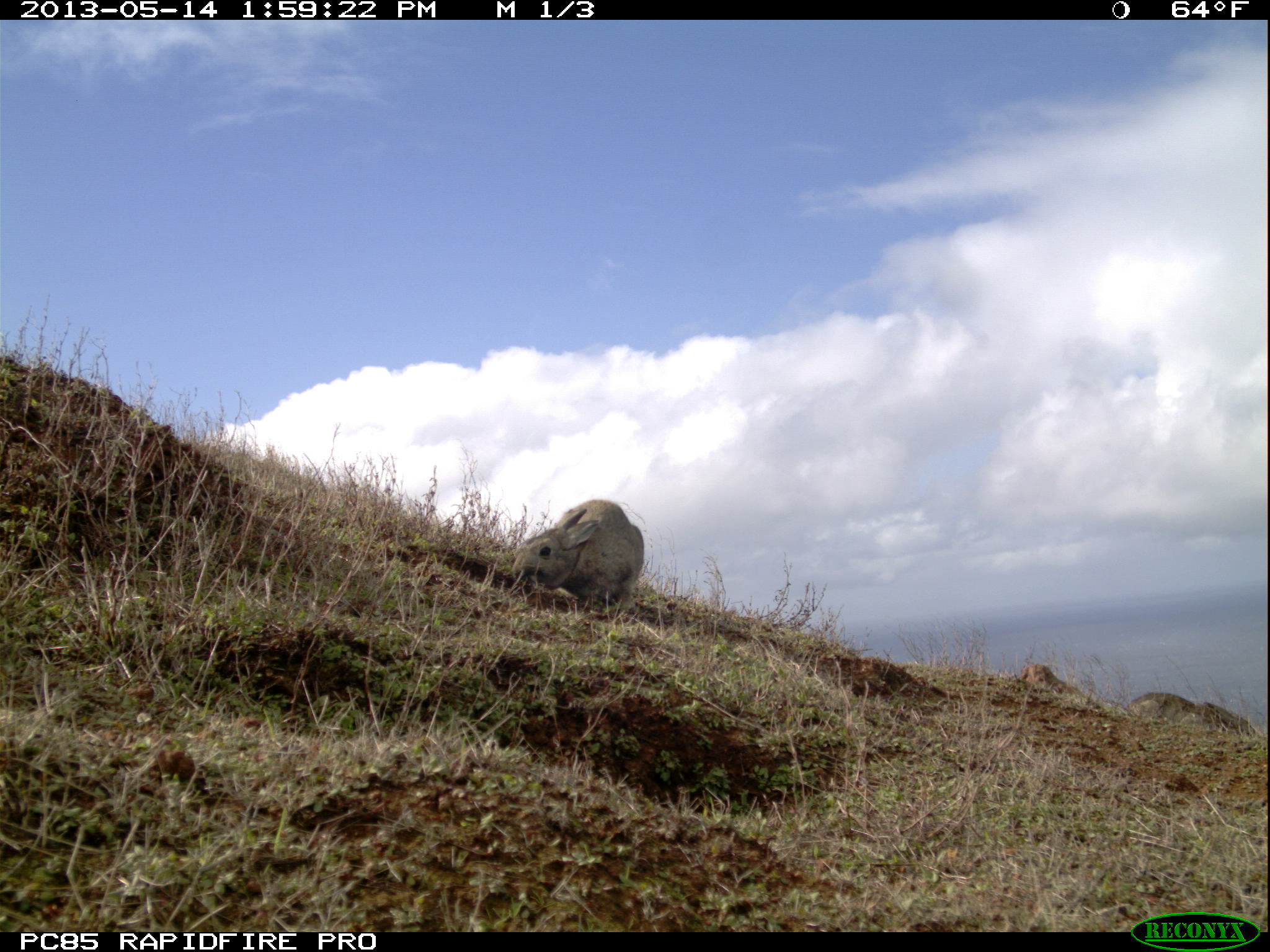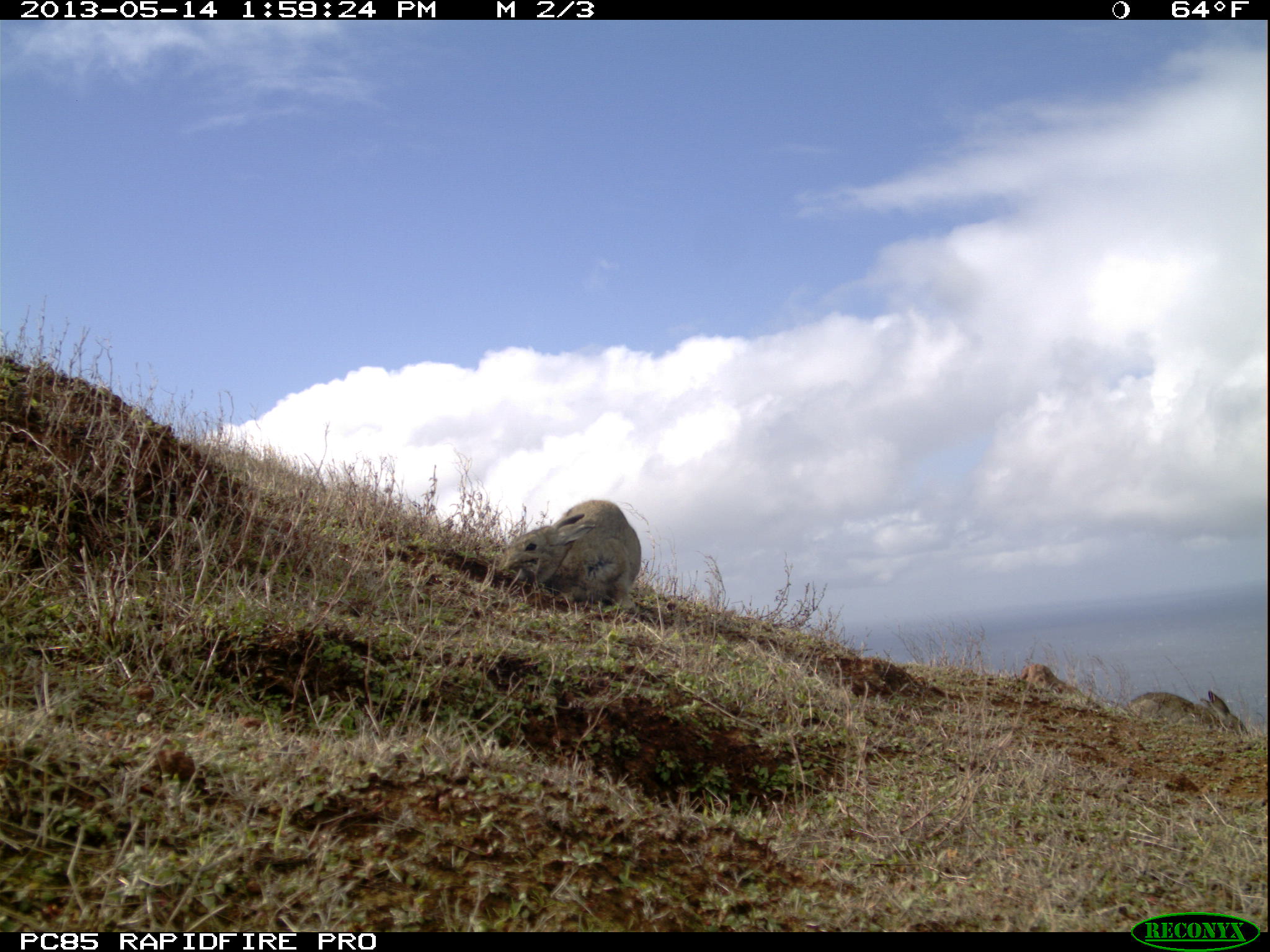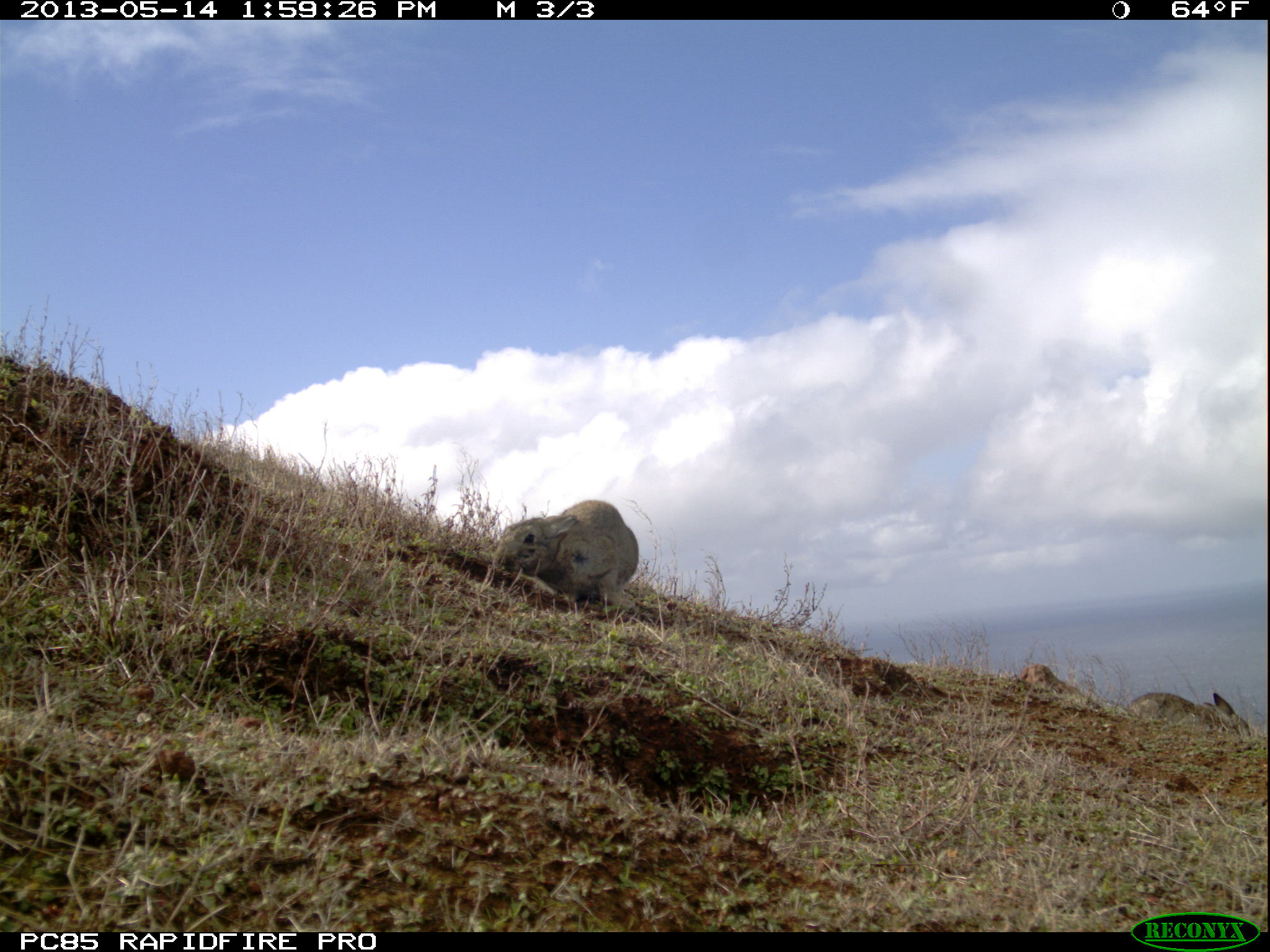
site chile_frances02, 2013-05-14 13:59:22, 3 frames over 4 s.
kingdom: Animalia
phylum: Chordata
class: Mammalia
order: Lagomorpha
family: Leporidae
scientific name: Leporidae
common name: rabbits and hares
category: rabbit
Rabbit (rabbits and hares) (Leporidae).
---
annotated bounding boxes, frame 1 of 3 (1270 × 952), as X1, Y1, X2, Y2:
rabbit: 512, 498, 646, 615; 1125, 686, 1250, 751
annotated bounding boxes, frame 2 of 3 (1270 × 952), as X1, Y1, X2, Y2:
rabbit: 494, 498, 646, 617; 1126, 676, 1256, 749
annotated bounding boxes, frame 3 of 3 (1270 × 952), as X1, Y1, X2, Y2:
rabbit: 489, 498, 643, 618; 1126, 678, 1256, 751